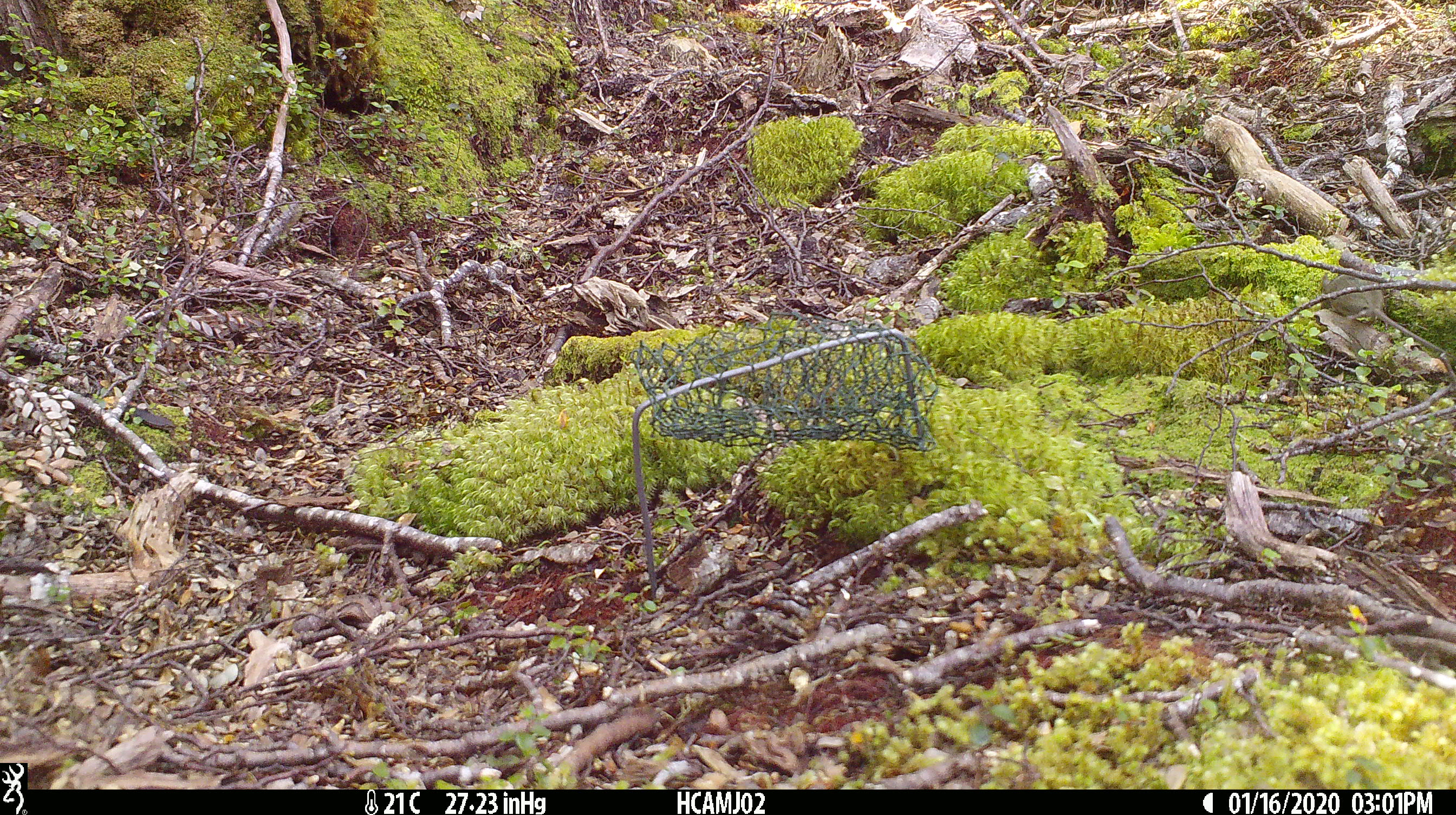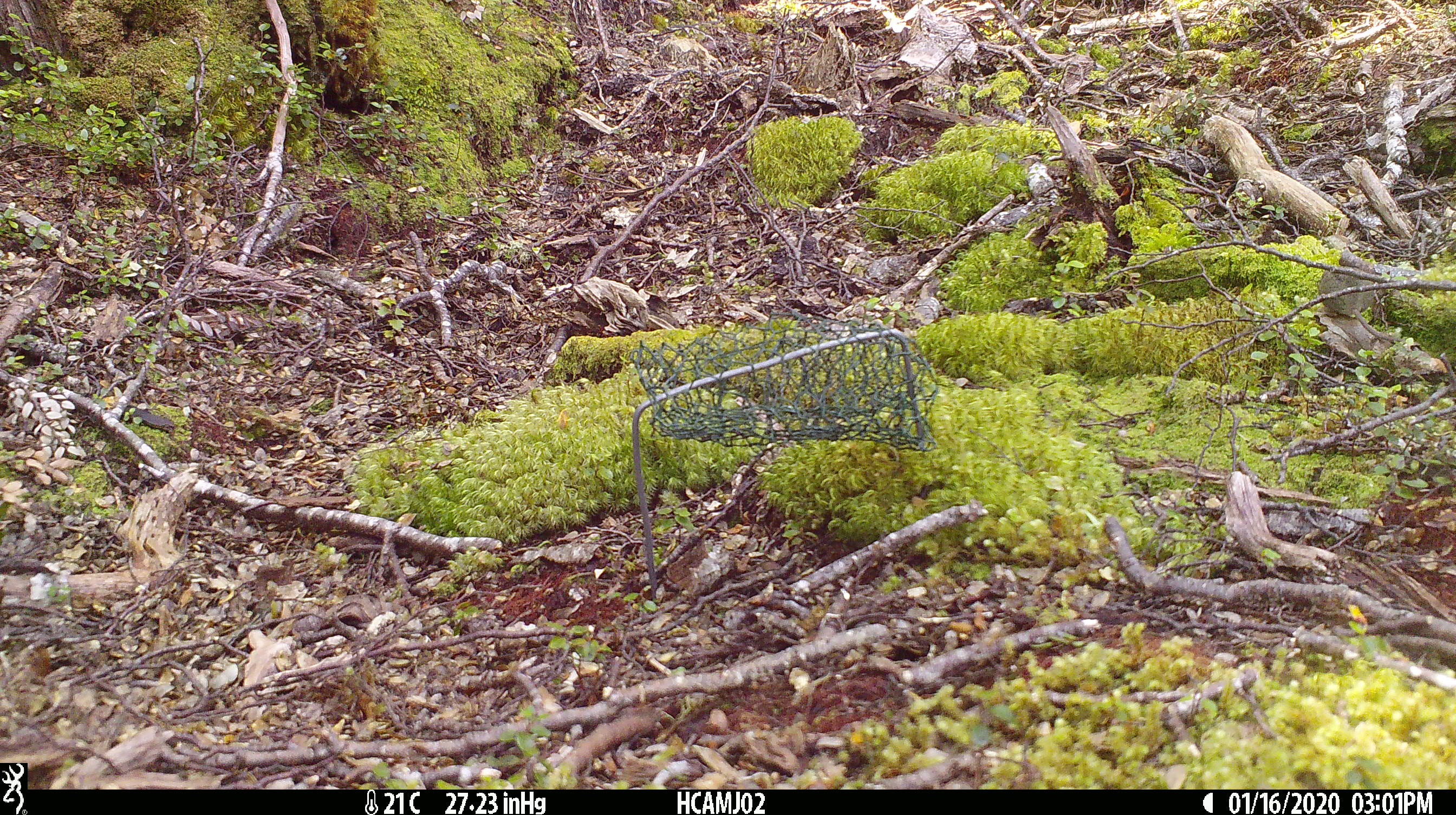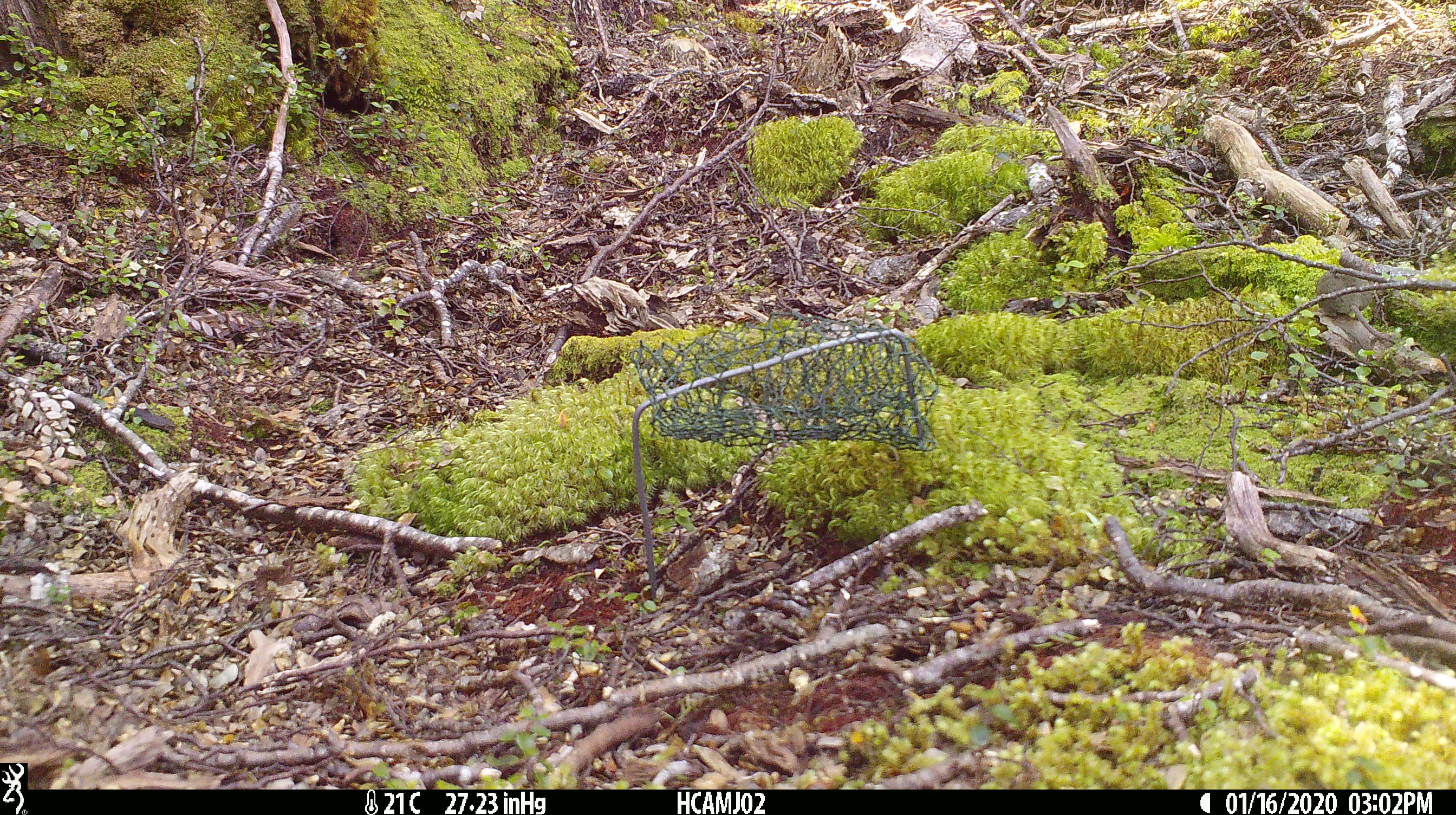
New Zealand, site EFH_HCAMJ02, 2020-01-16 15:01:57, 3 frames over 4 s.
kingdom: Animalia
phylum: Chordata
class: Mammalia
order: Rodentia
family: Muridae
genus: Mus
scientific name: Mus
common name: mouse